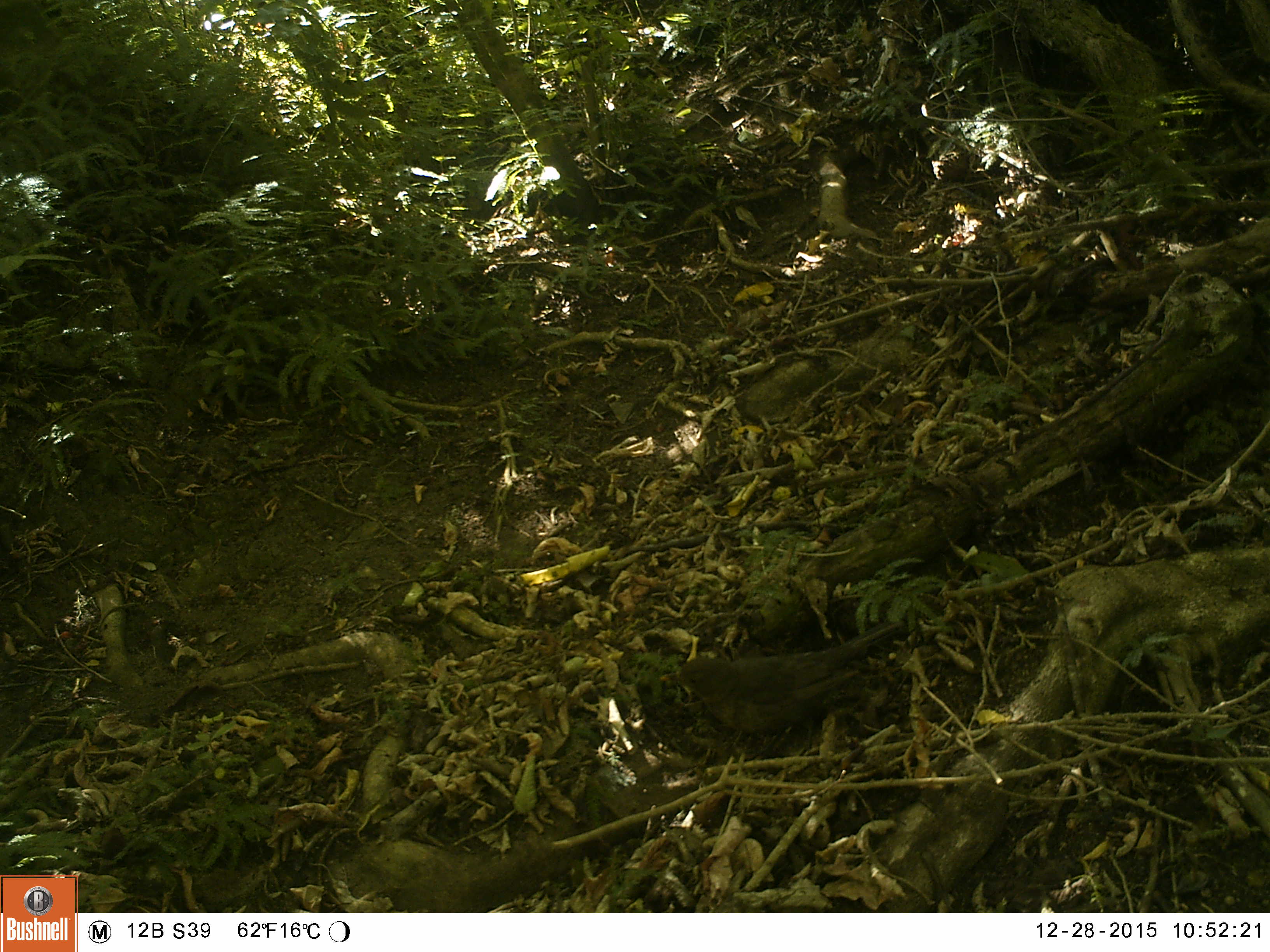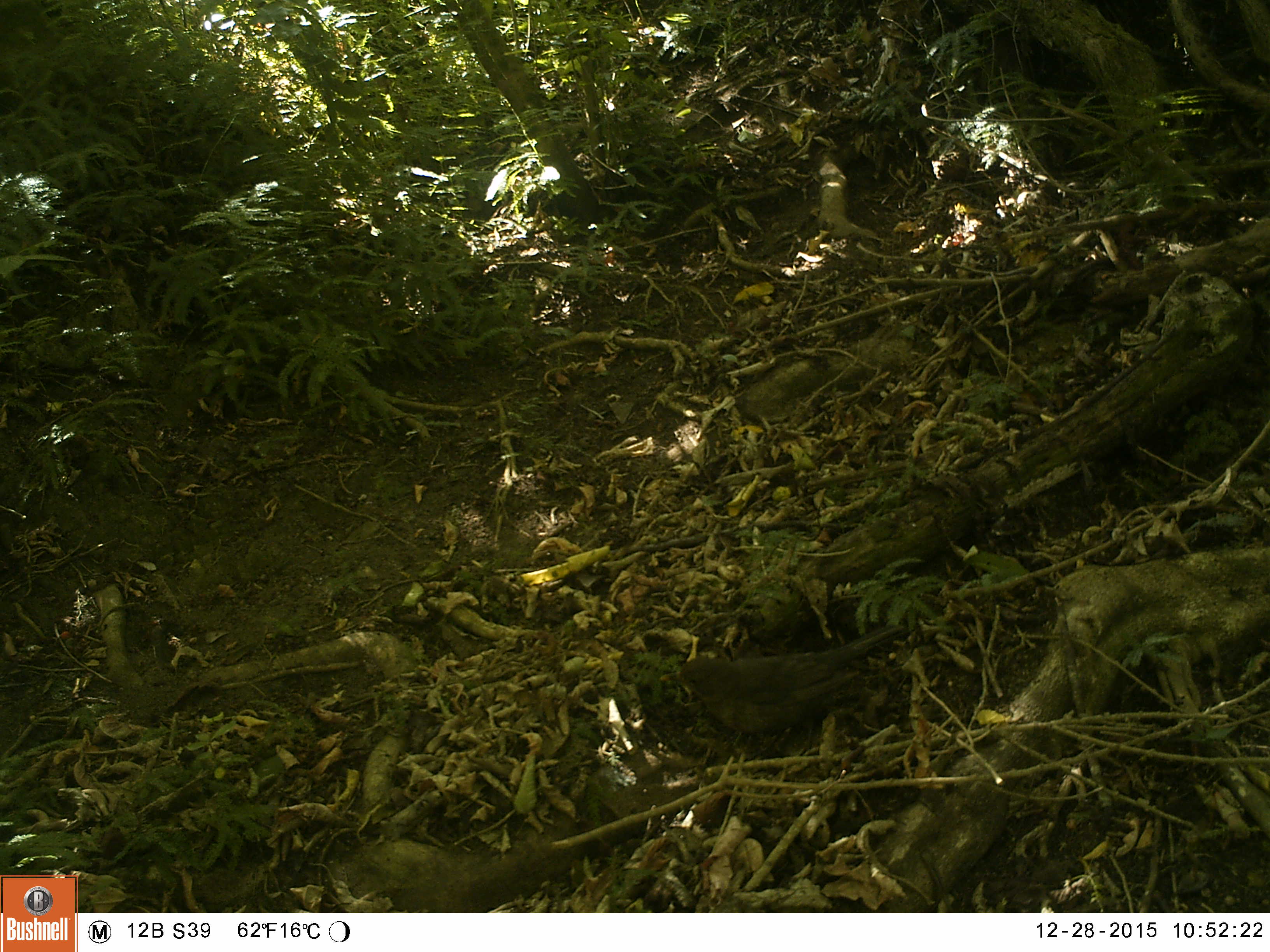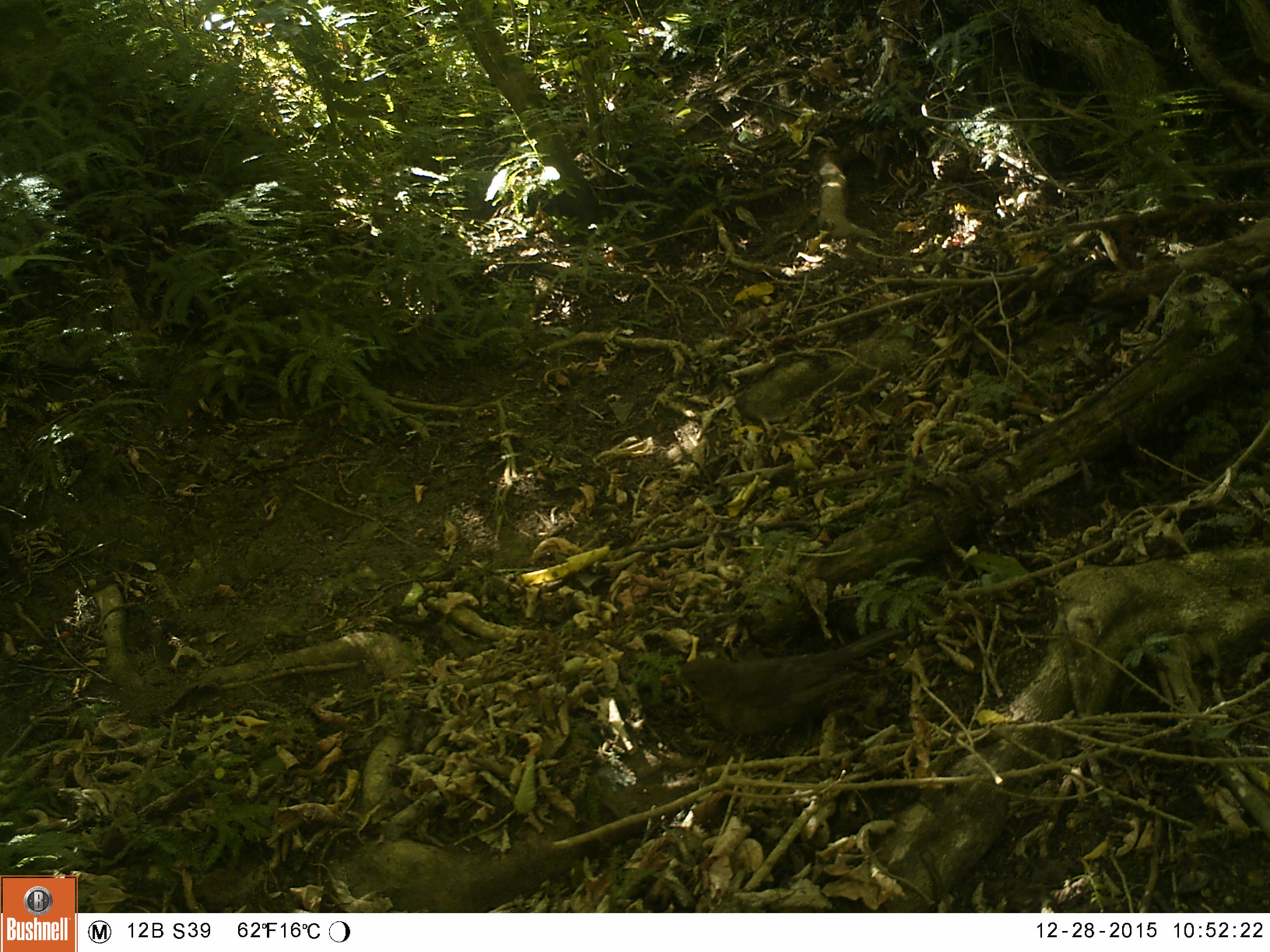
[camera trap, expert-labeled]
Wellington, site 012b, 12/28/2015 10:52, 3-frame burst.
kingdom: Animalia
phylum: Chordata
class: Aves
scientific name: Aves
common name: bird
Bird (Aves).